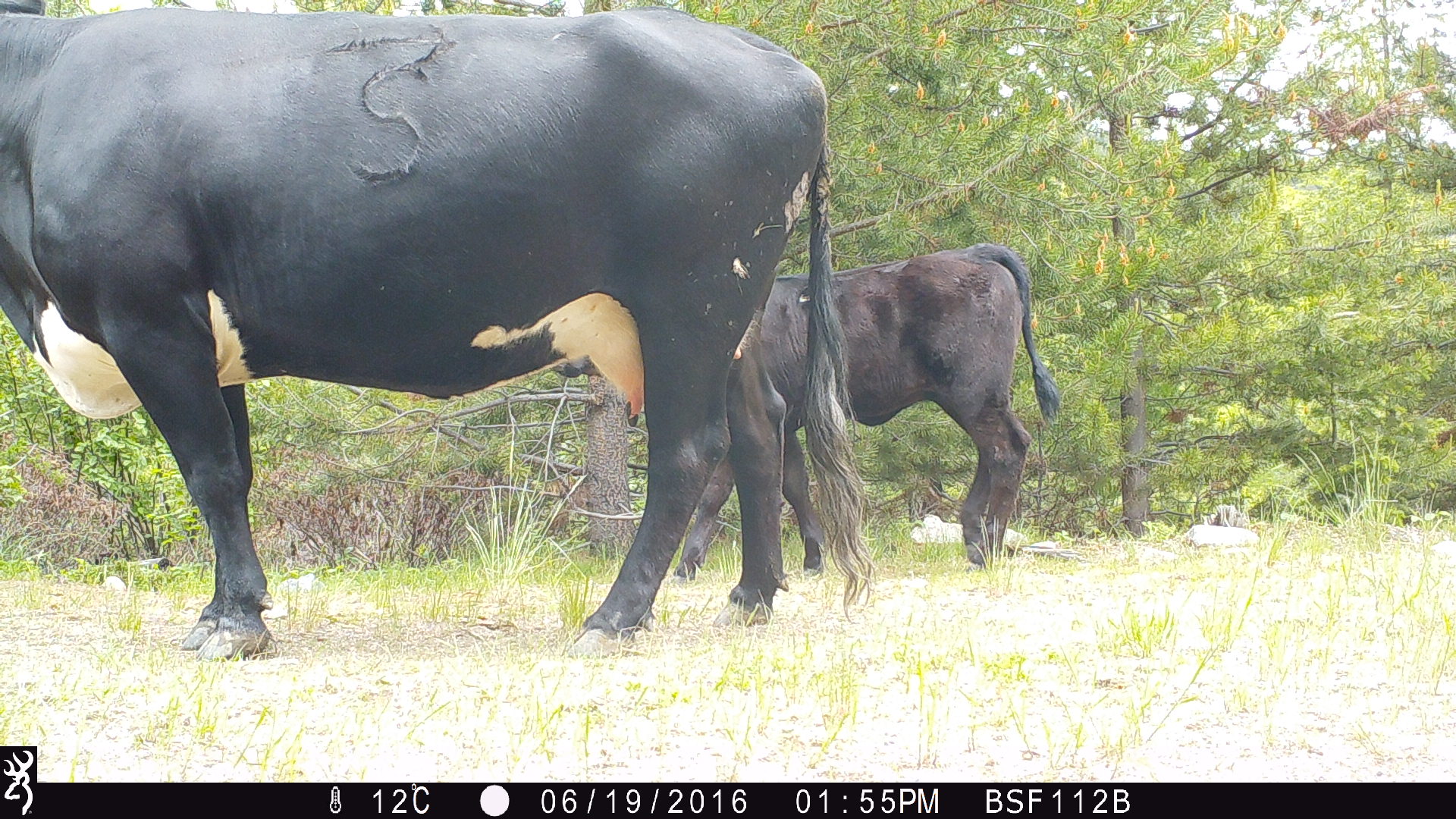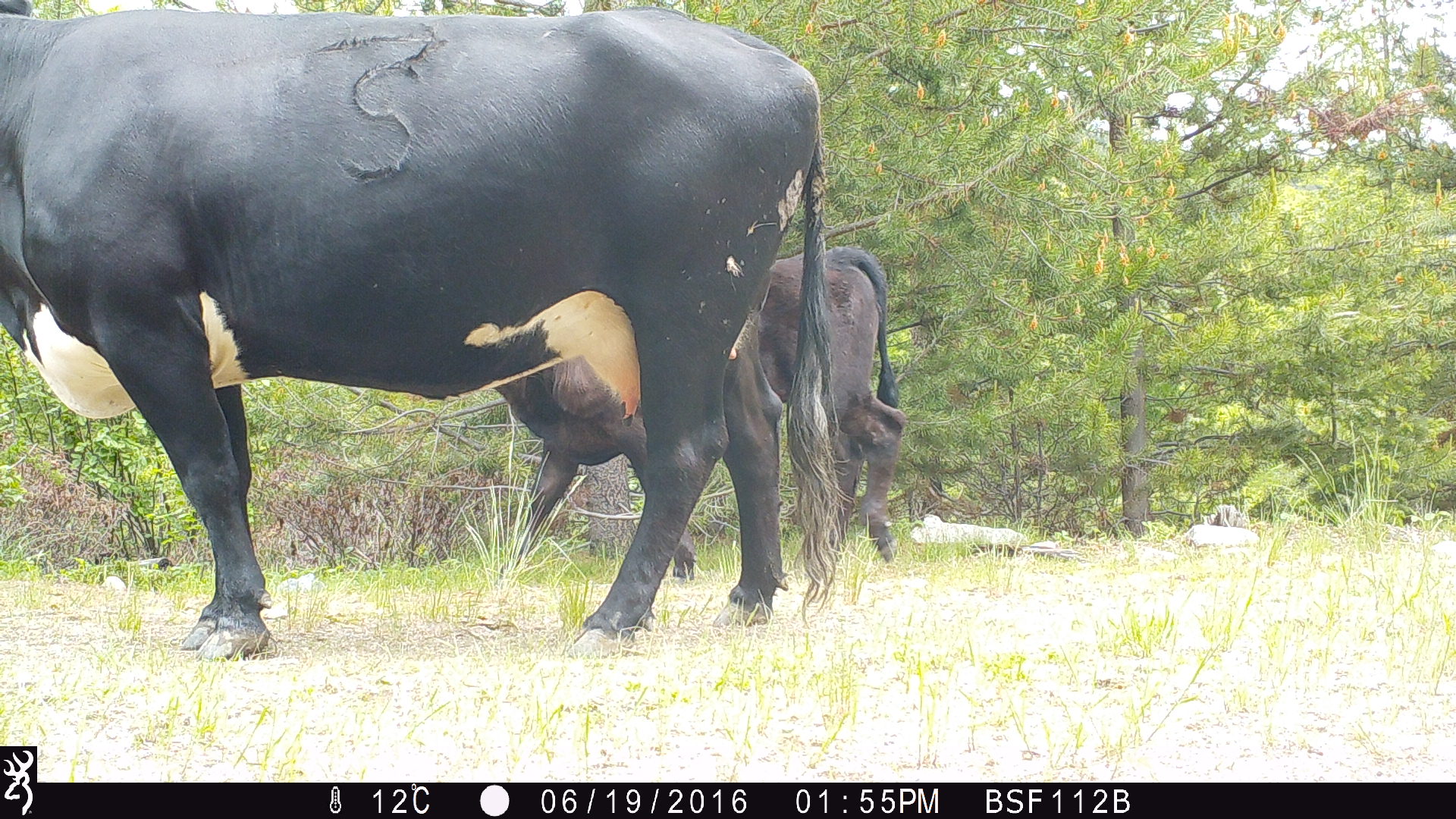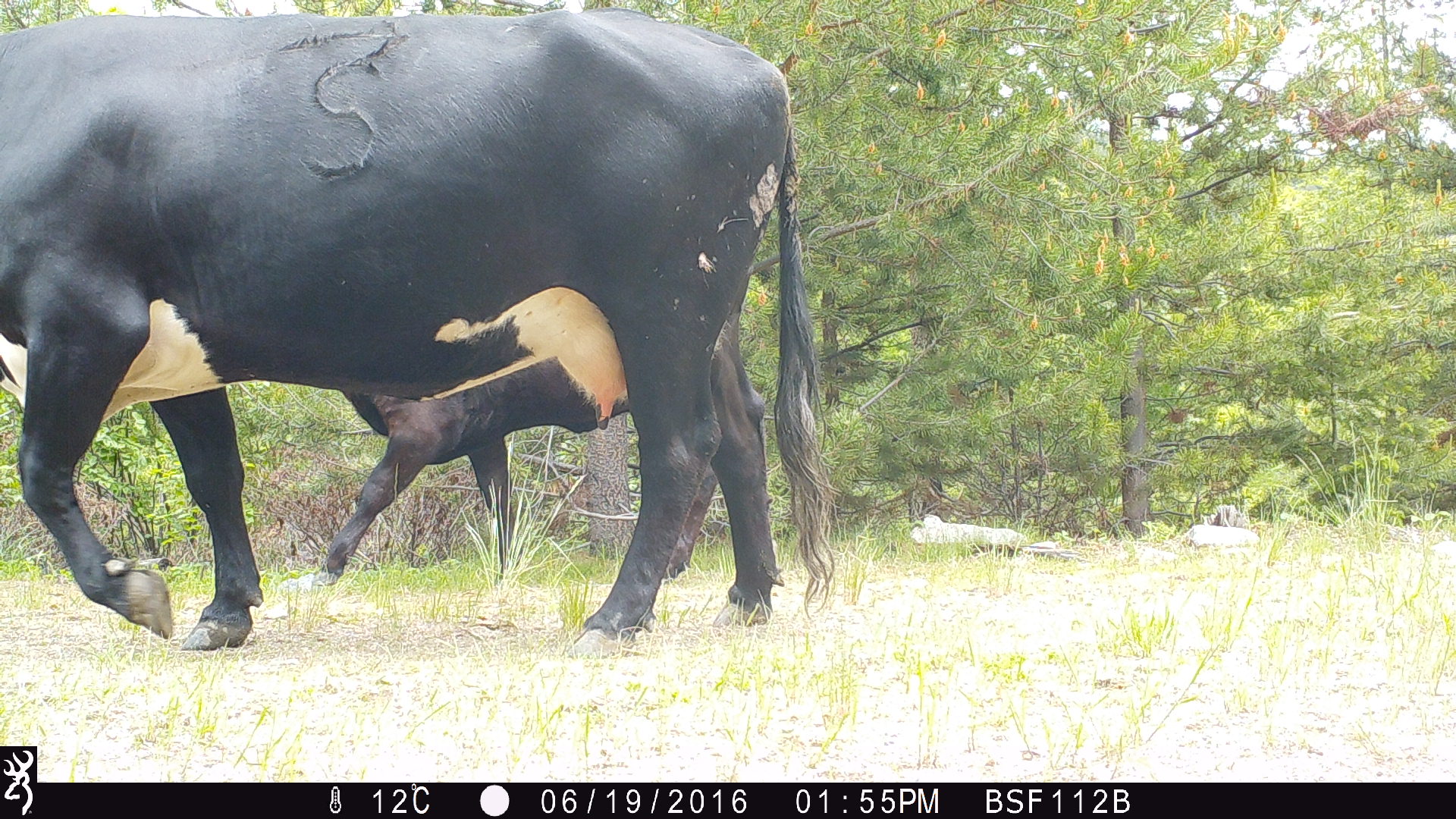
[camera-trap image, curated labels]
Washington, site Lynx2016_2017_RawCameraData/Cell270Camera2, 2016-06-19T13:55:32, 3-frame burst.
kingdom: Animalia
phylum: Chordata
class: Mammalia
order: Artiodactyla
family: Bovidae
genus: Bos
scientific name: Bos taurus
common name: domestic cattle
Domestic cattle (Bos taurus). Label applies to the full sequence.